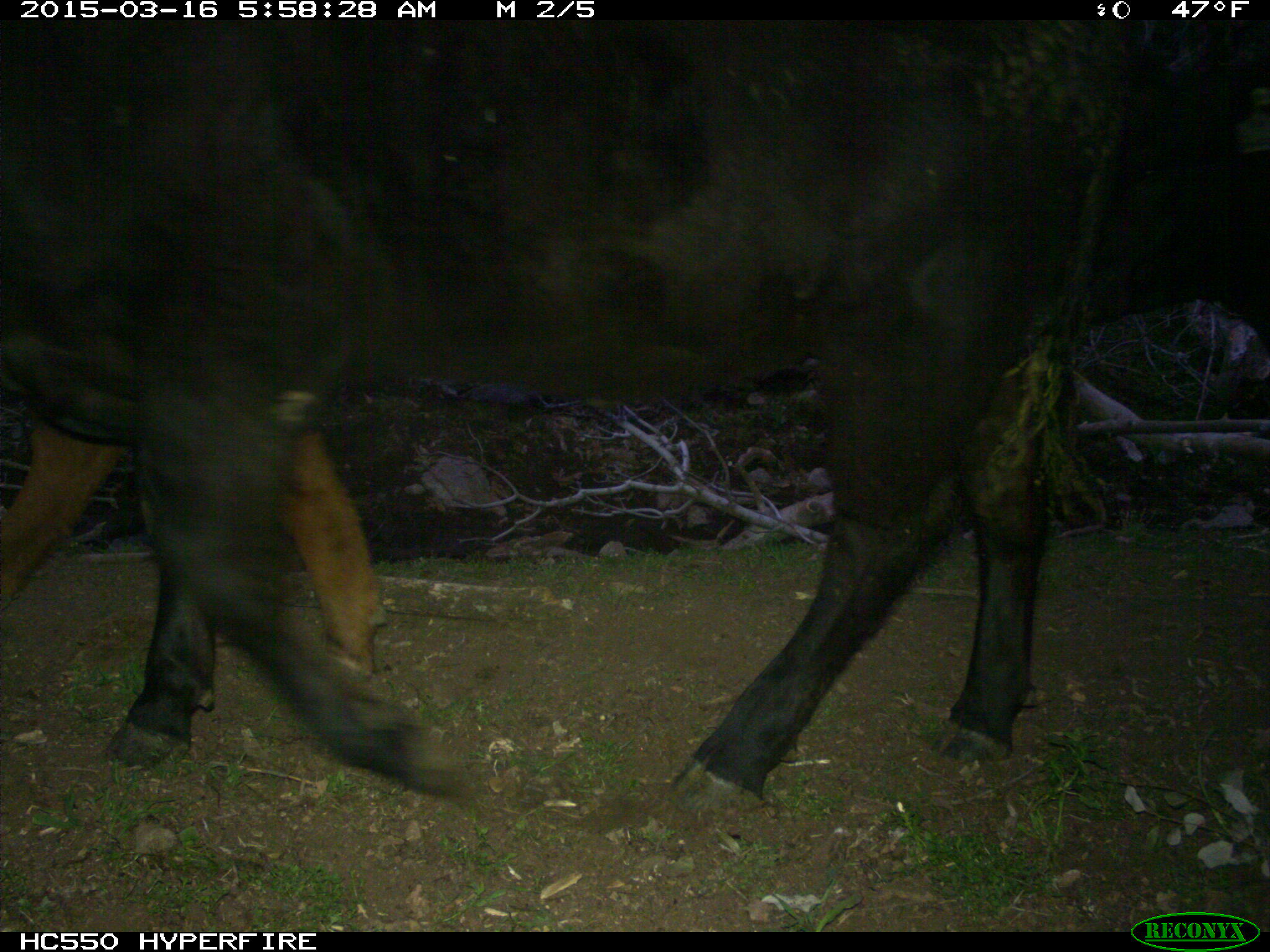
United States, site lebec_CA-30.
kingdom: Animalia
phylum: Chordata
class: Mammalia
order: Artiodactyla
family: Bovidae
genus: Bos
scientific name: Bos taurus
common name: domestic cow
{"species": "Bos taurus (domestic cow)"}